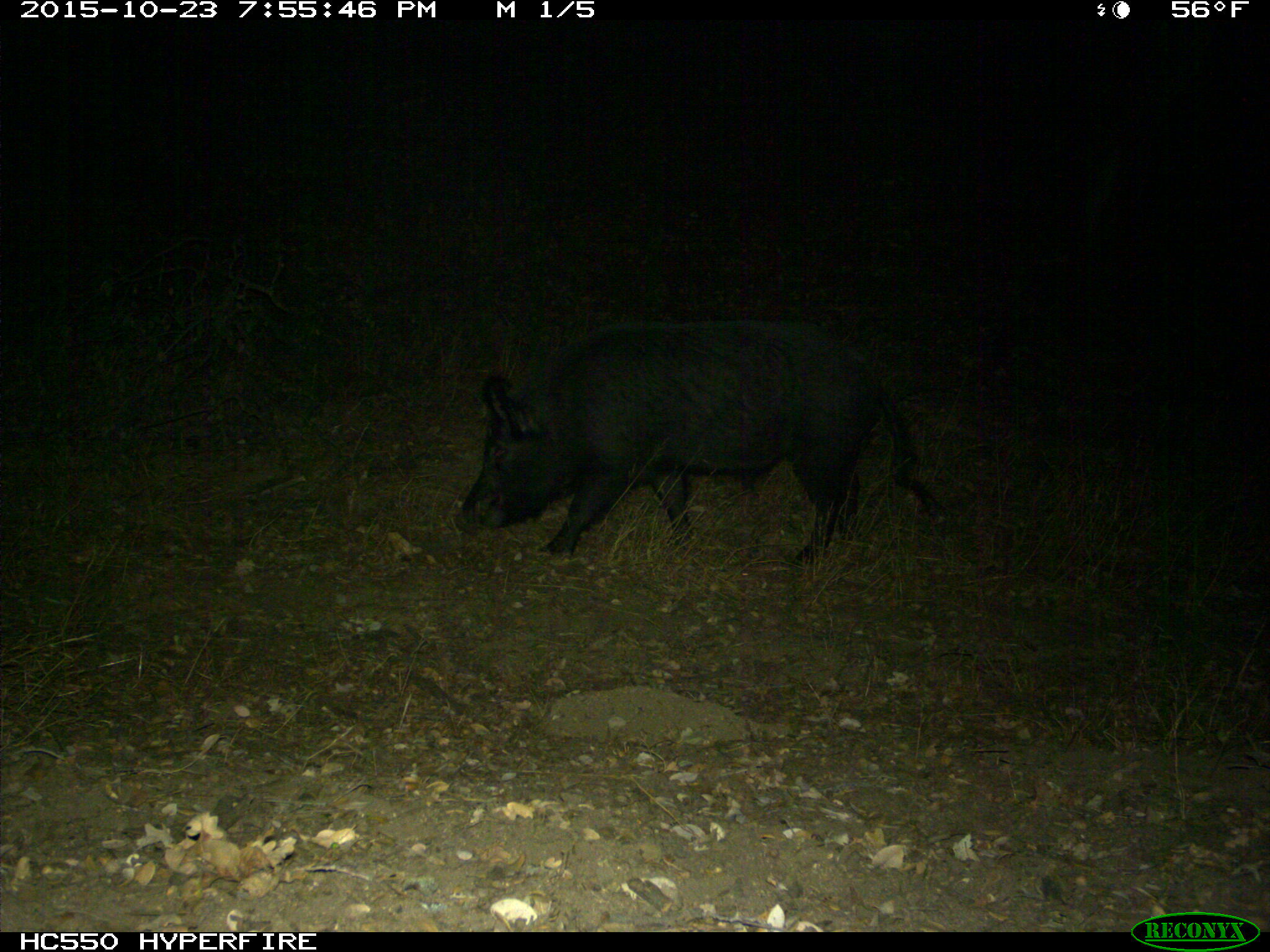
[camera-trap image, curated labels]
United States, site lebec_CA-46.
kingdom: Animalia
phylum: Chordata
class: Mammalia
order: Artiodactyla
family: Suidae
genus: Sus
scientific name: Sus scrofa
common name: wild boar